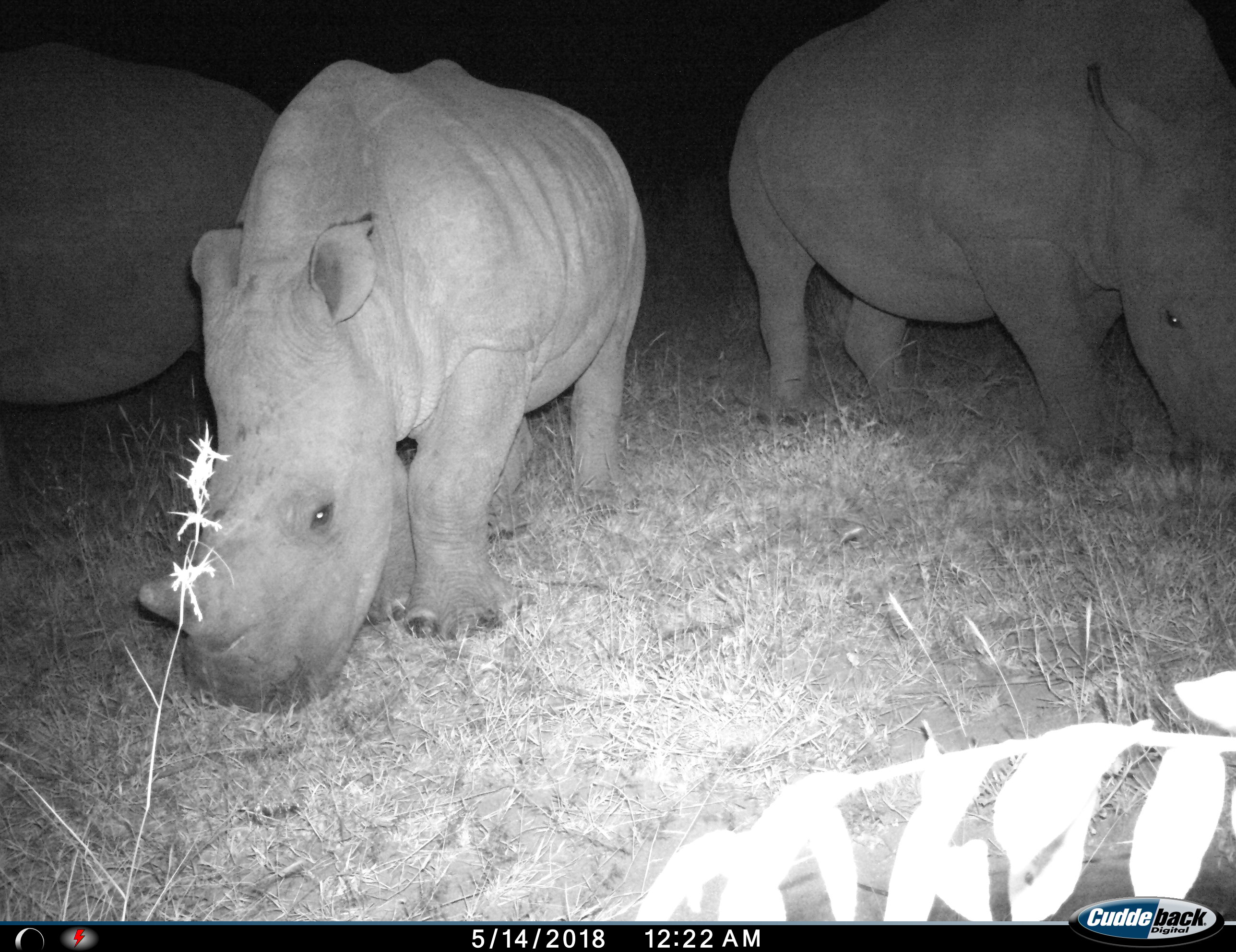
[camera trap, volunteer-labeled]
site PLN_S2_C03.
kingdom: Animalia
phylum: Chordata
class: Mammalia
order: Perissodactyla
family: Rhinocerotidae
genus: Ceratotherium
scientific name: Ceratotherium simum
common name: white rhinoceros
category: rhinoceroswhite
Rhinoceroswhite (white rhinoceros) (Ceratotherium simum), count 3. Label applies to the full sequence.